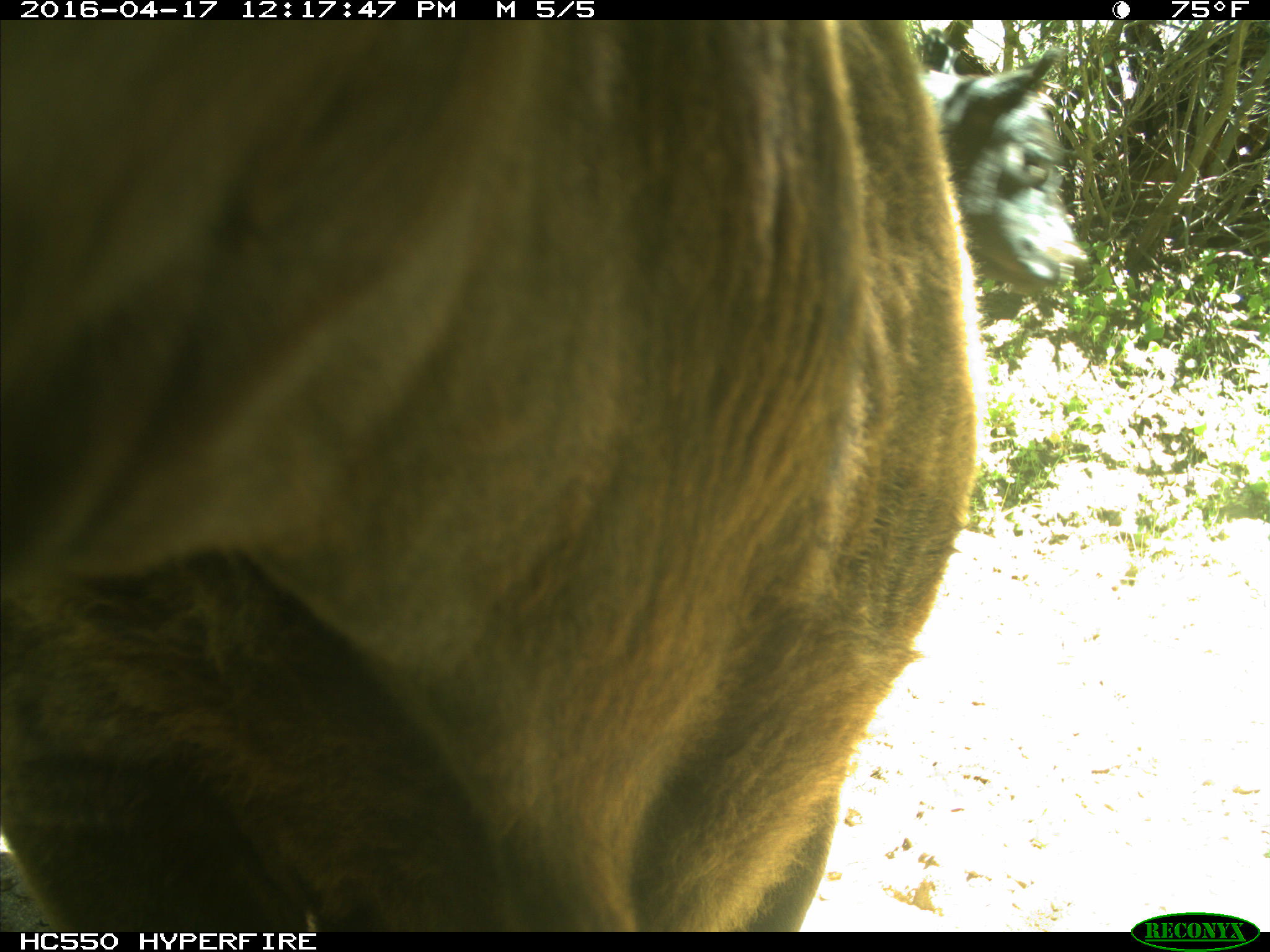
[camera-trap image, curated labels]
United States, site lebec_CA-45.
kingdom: Animalia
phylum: Chordata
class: Mammalia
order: Artiodactyla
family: Bovidae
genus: Bos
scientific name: Bos taurus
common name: domestic cow